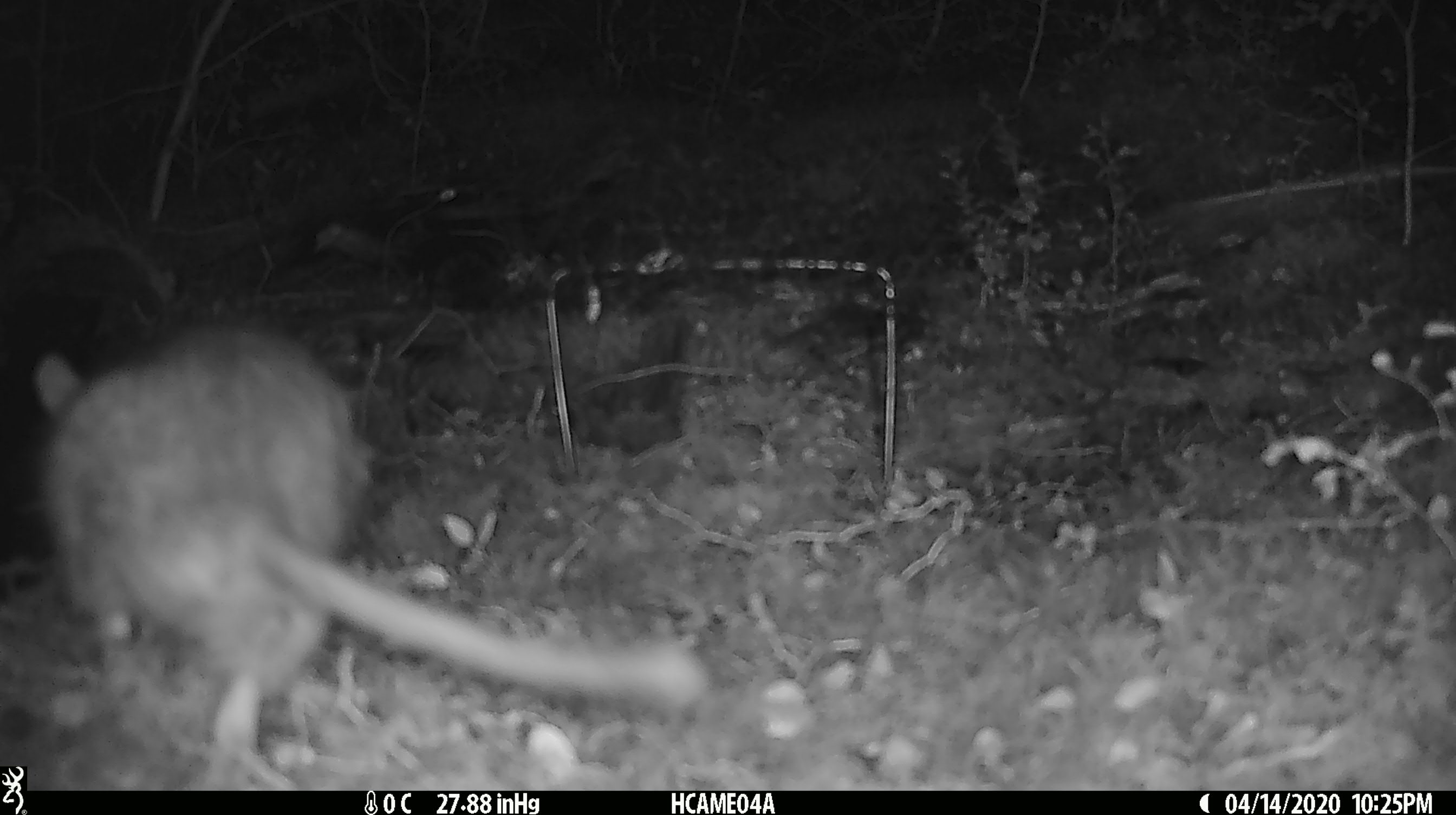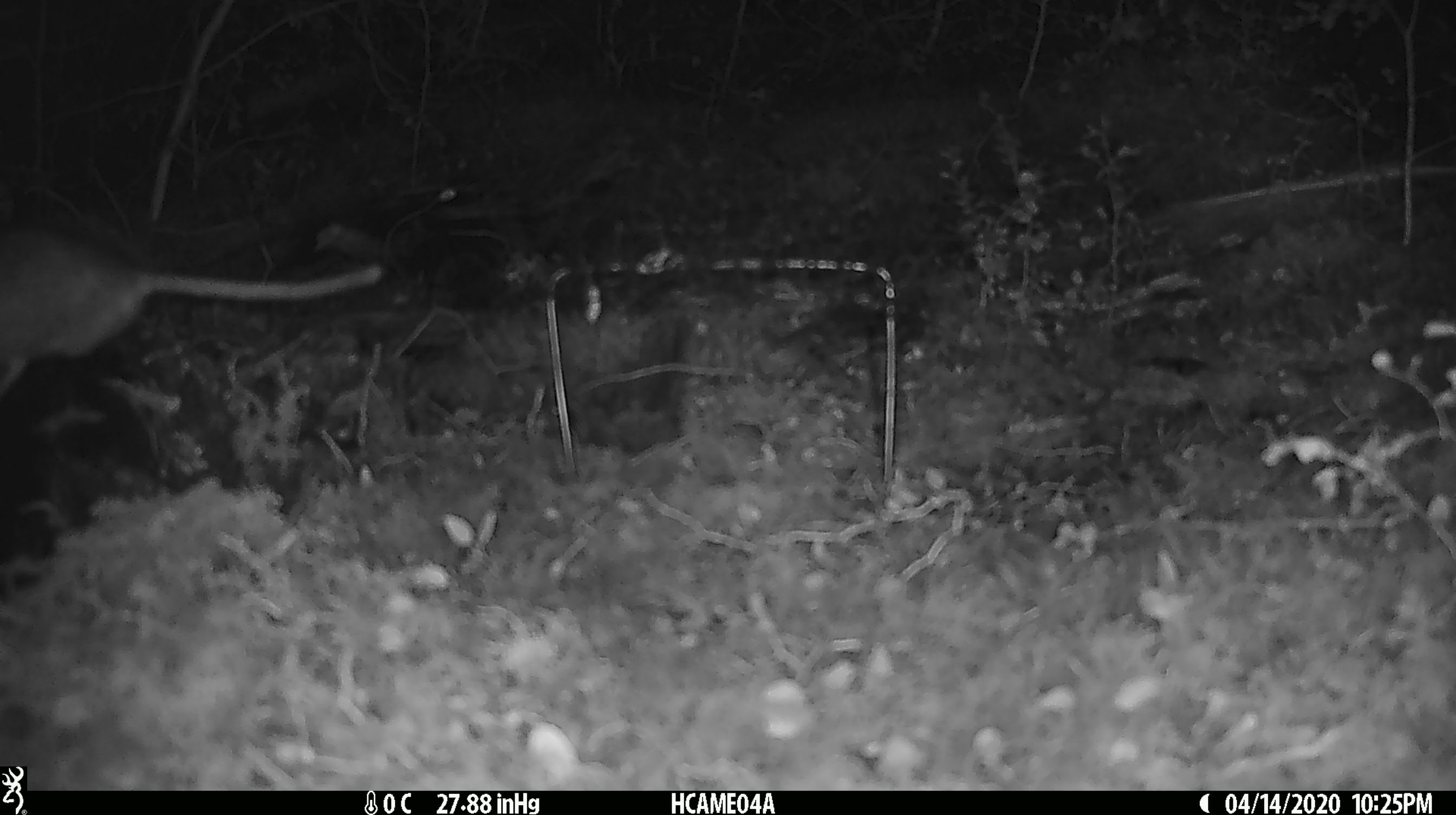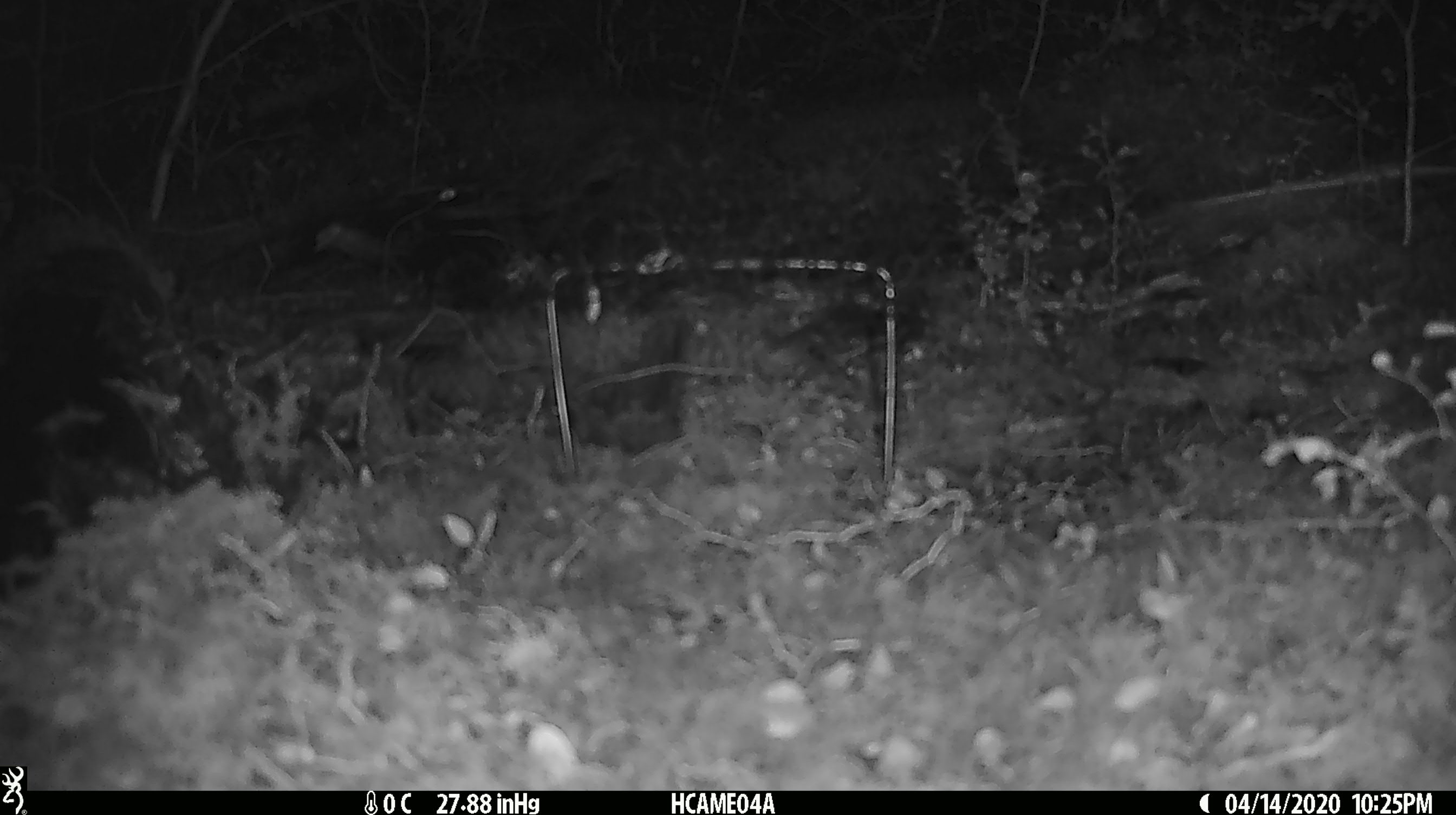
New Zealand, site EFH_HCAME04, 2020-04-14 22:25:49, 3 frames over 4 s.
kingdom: Animalia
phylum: Chordata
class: Mammalia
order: Rodentia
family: Muridae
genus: Rattus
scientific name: Rattus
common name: rat